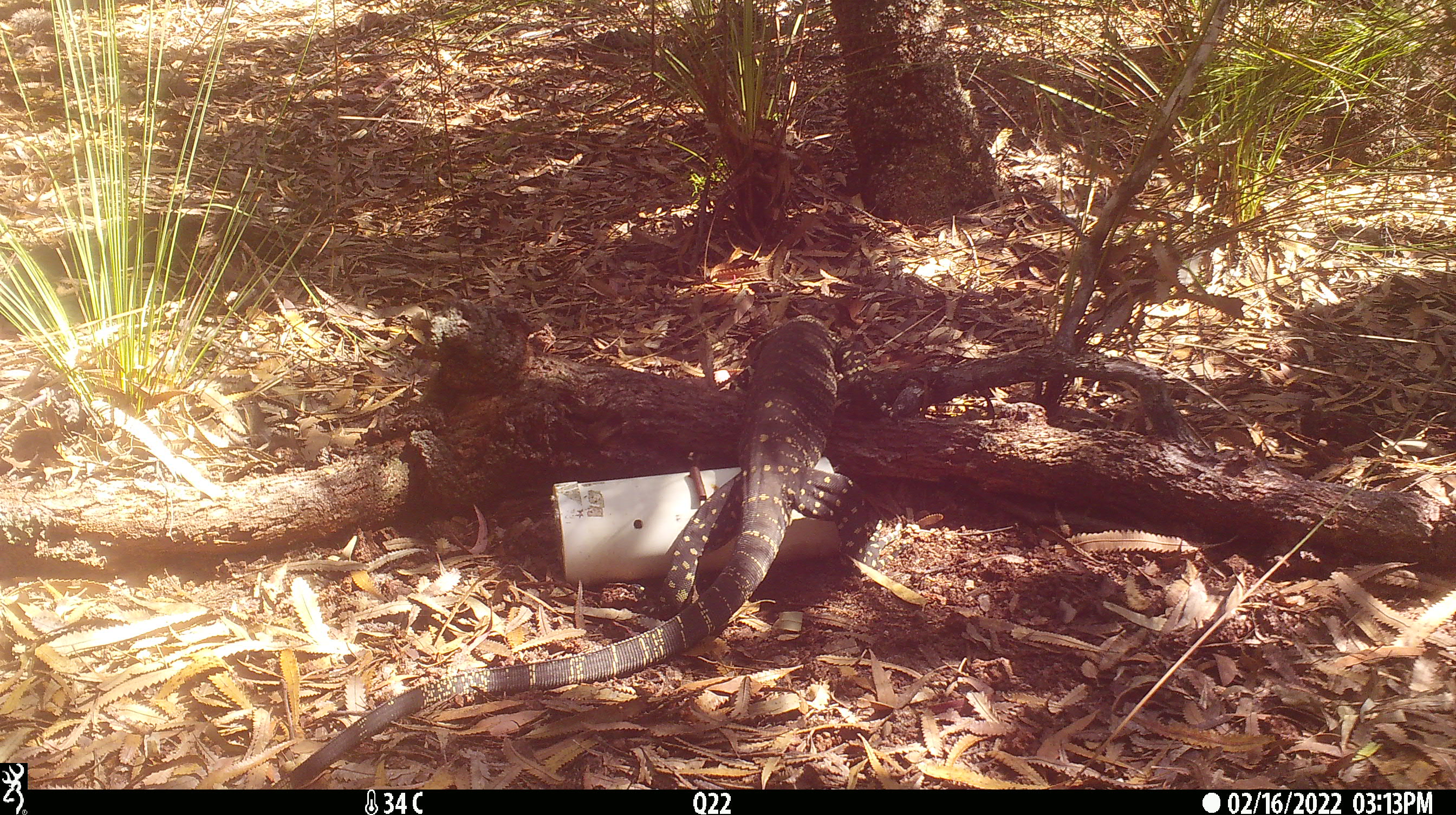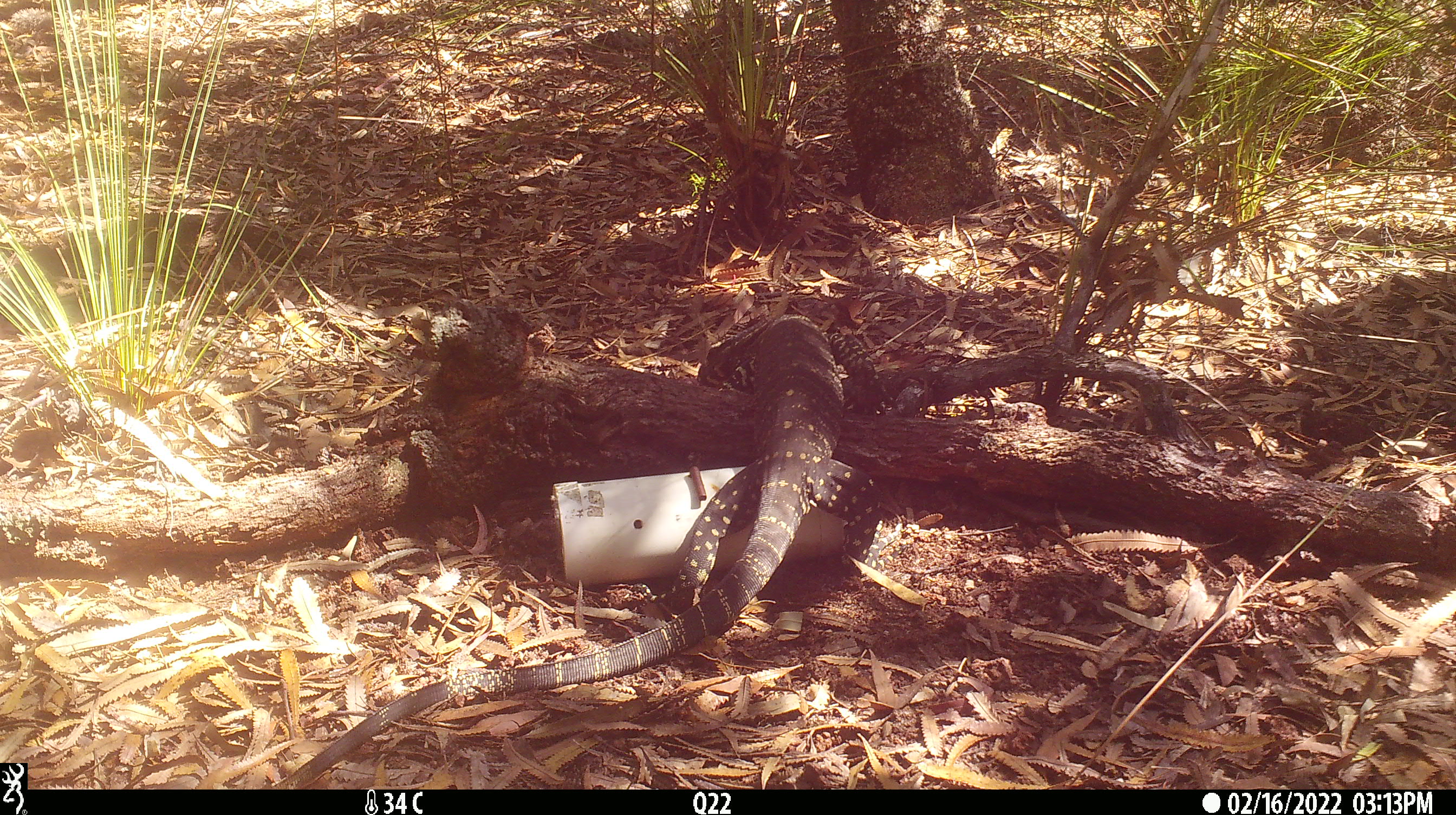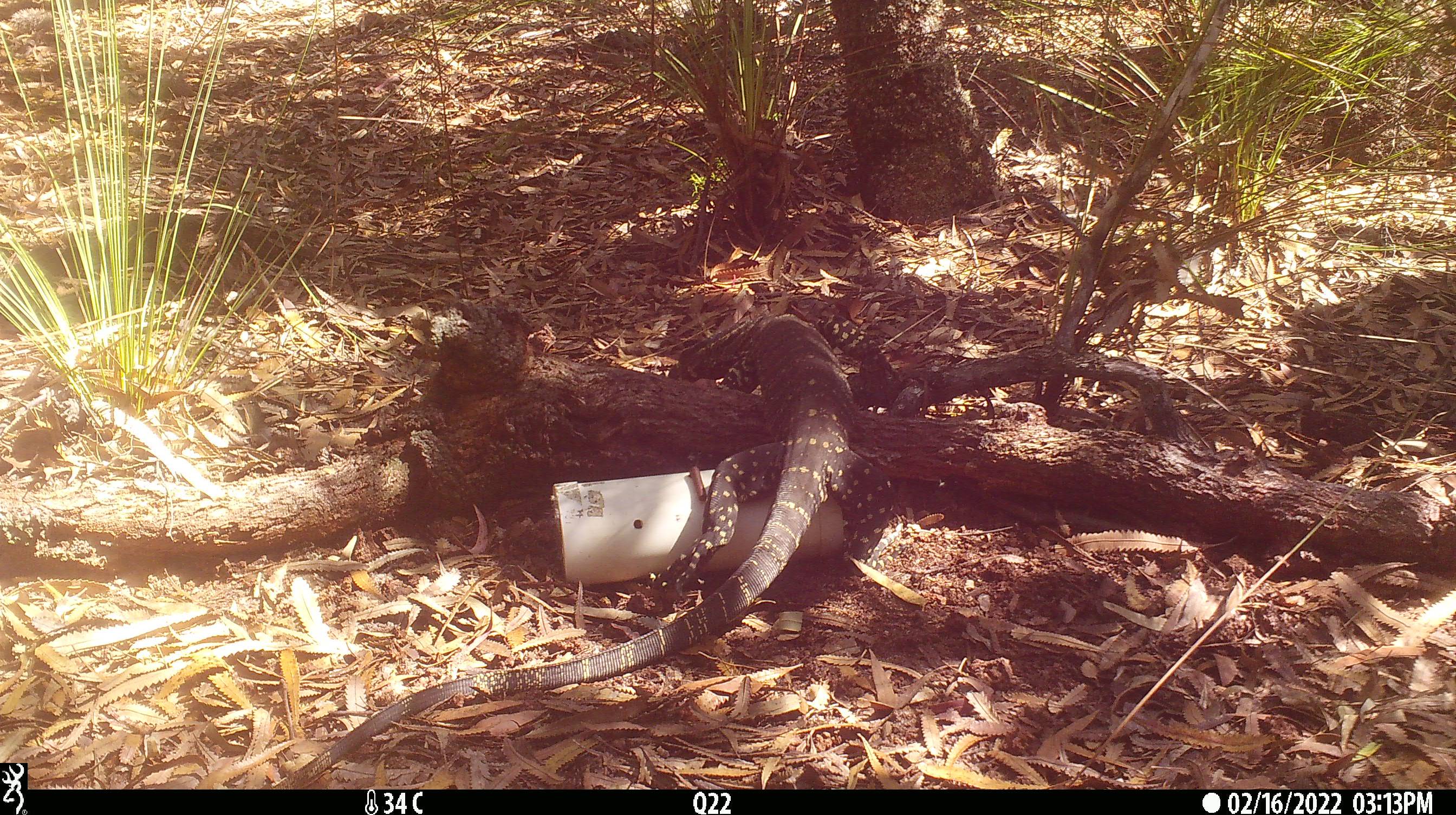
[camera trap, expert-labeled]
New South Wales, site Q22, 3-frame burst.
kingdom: Animalia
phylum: Chordata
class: Reptilia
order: Squamata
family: Varanidae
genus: Varanus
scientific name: Varanus varius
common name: lace monitor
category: goanna